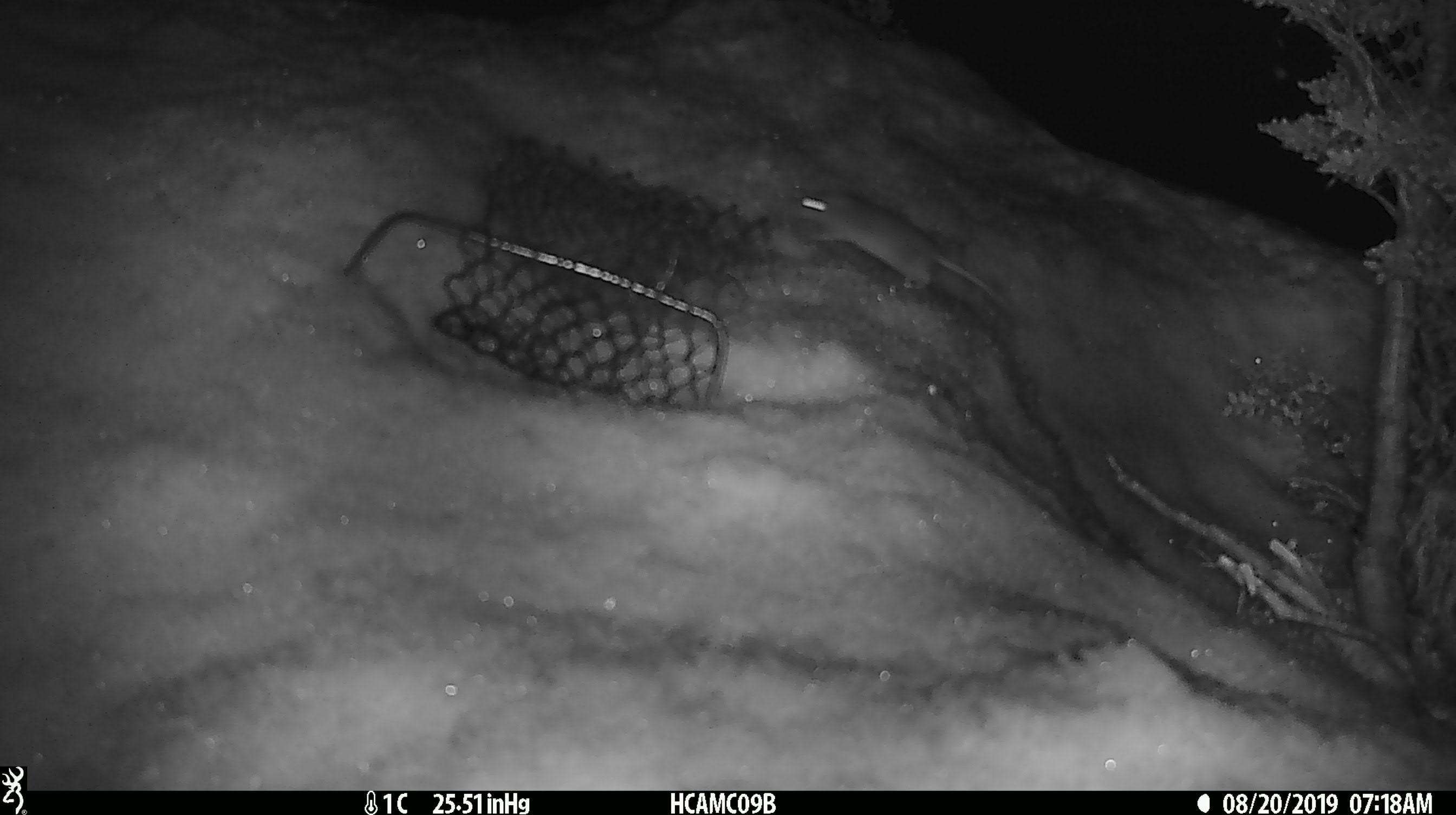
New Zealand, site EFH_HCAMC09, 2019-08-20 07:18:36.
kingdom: Animalia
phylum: Chordata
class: Mammalia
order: Rodentia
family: Muridae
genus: Mus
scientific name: Mus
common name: mouse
Mouse (Mus).